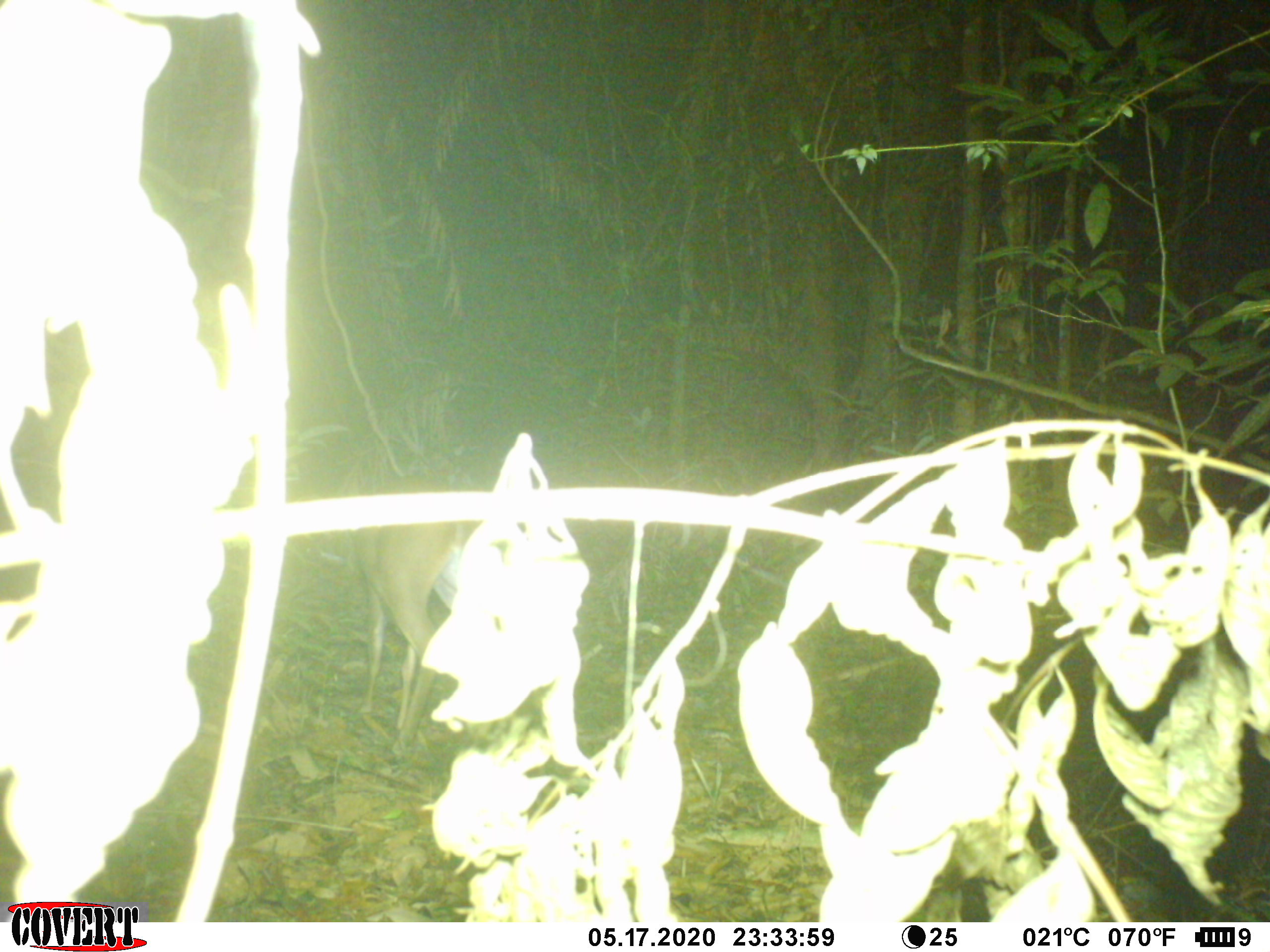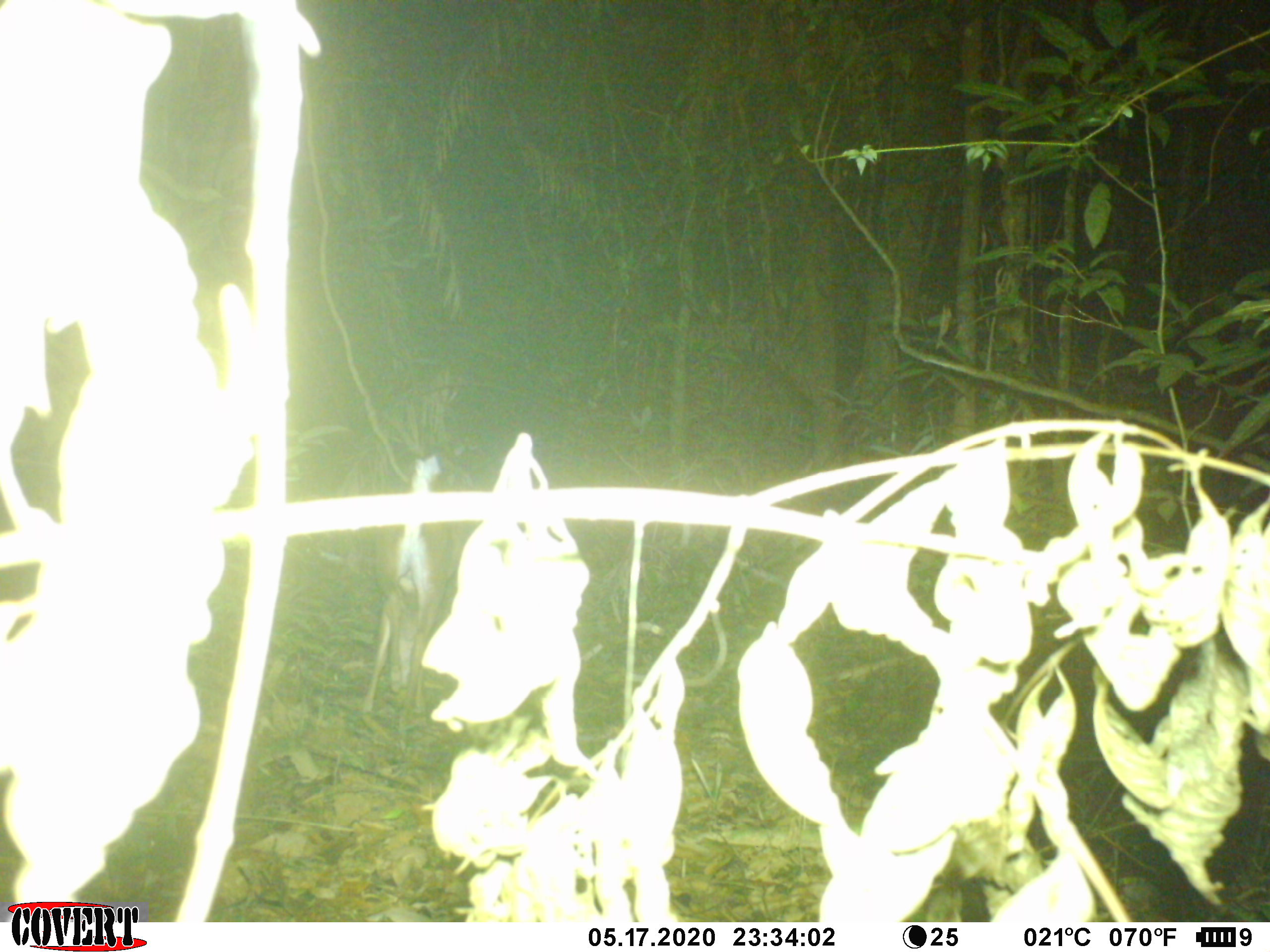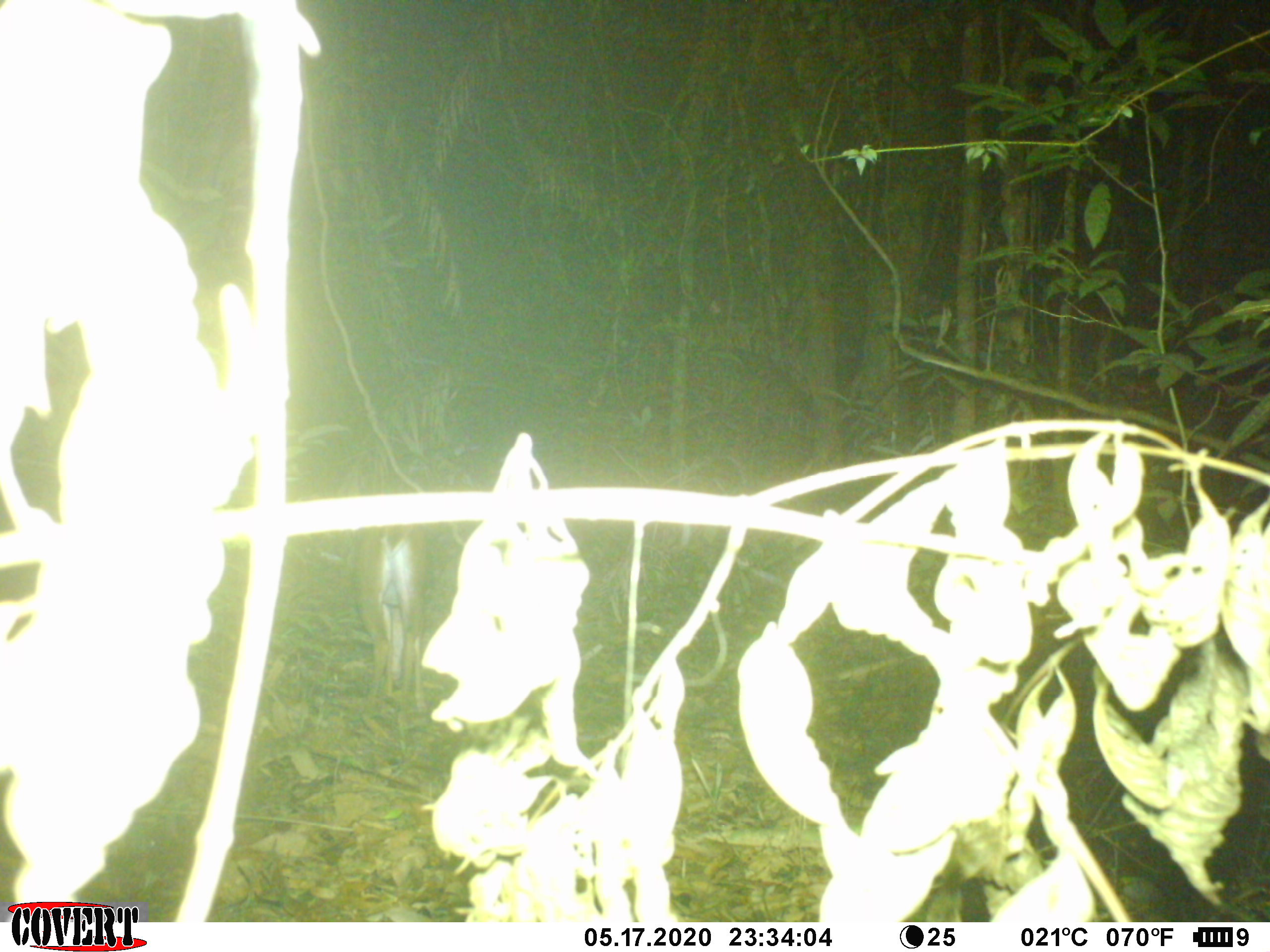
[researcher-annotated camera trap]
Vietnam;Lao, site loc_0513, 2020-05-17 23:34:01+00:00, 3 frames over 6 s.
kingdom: Animalia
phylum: Chordata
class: Mammalia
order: Artiodactyla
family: Cervidae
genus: Muntiacus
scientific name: Muntiacus vuquangensis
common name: large-antlered muntjac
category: large antlered muntjac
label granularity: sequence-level